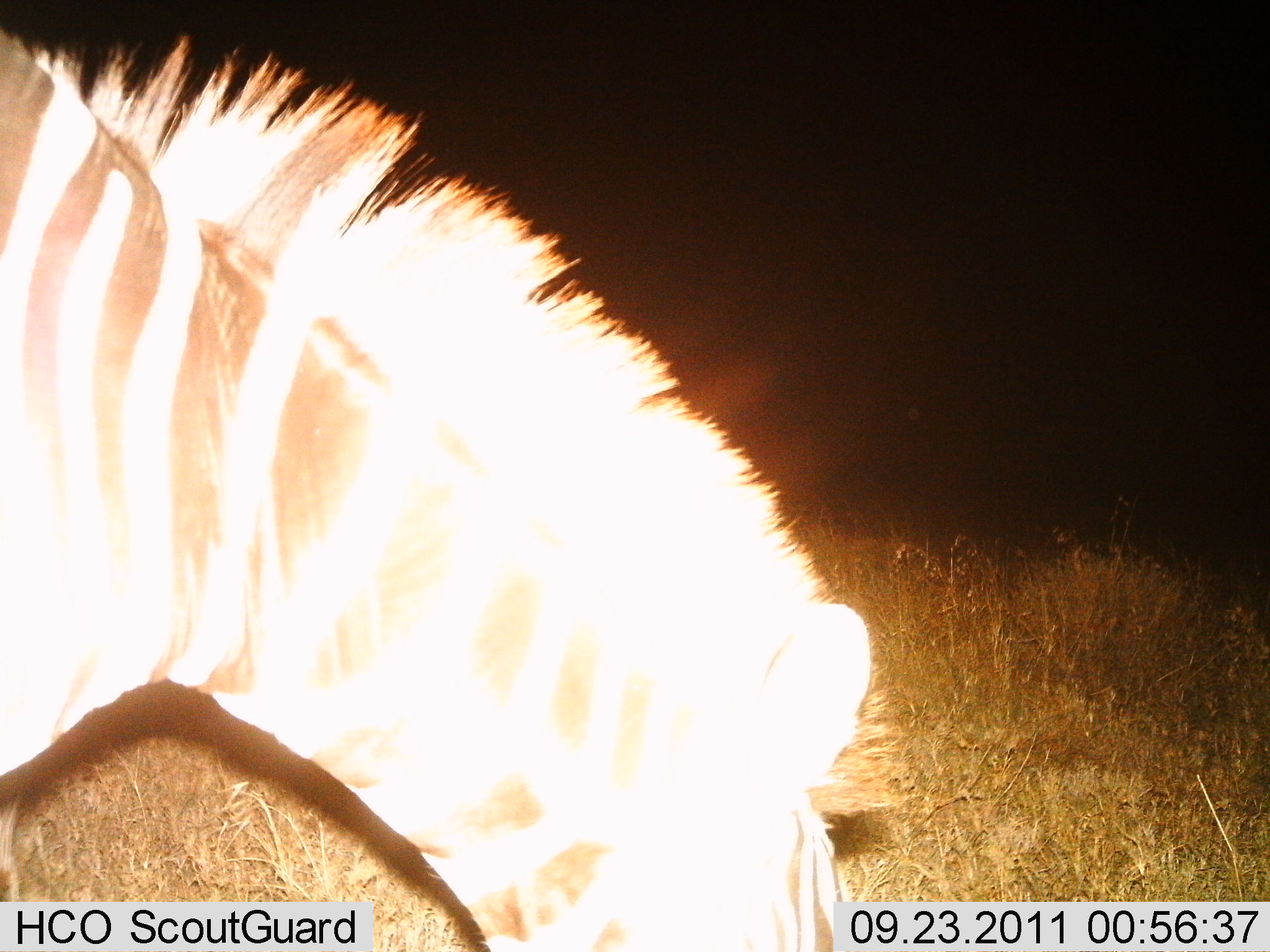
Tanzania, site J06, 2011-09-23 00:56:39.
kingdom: Animalia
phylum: Chordata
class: Mammalia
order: Perissodactyla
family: Equidae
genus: Equus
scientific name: Equus quagga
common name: plains zebra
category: zebra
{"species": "zebra (plains zebra) (Equus quagga)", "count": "1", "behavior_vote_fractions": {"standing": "42%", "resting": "0%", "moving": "0%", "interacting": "0%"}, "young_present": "0%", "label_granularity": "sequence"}